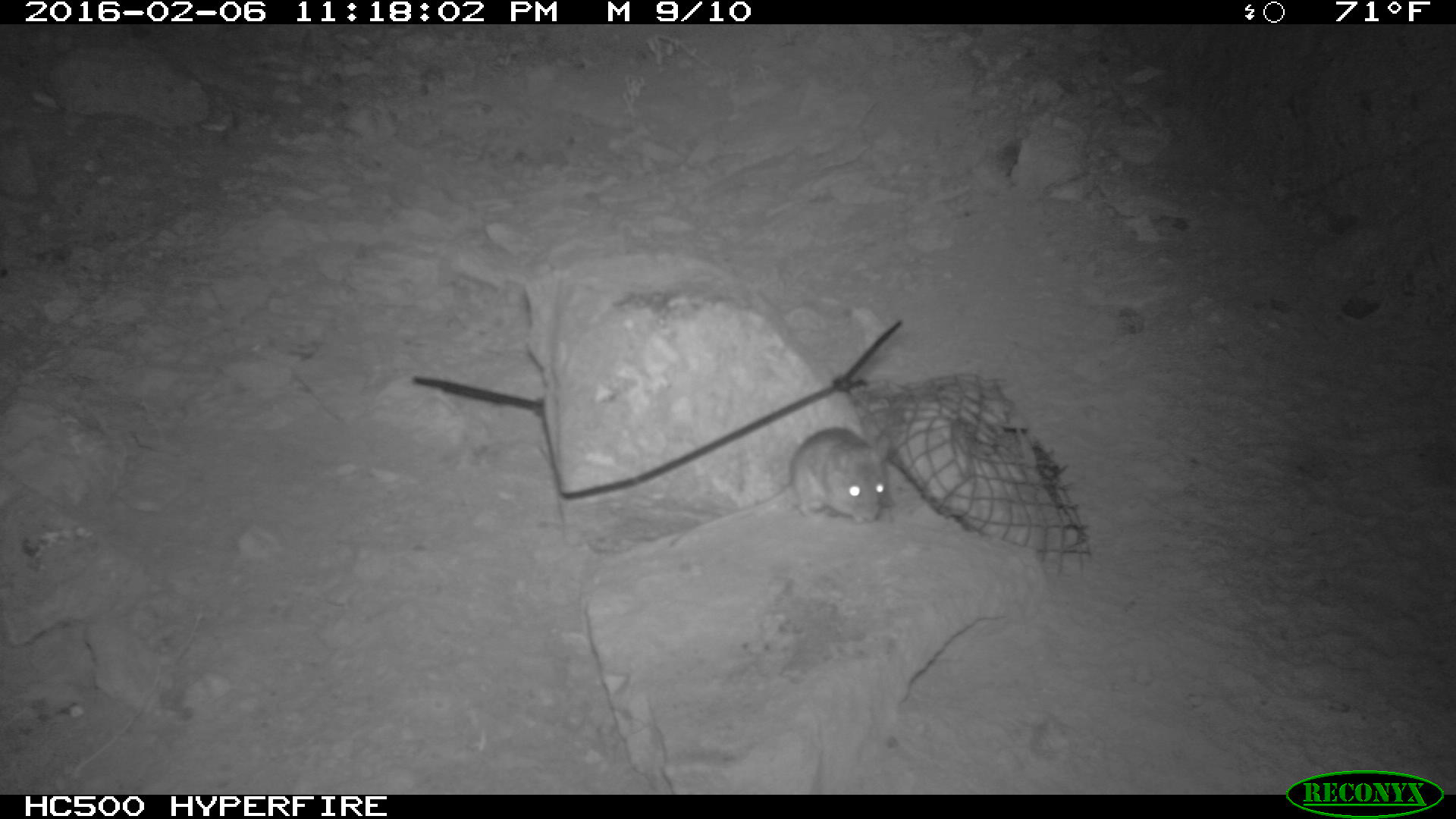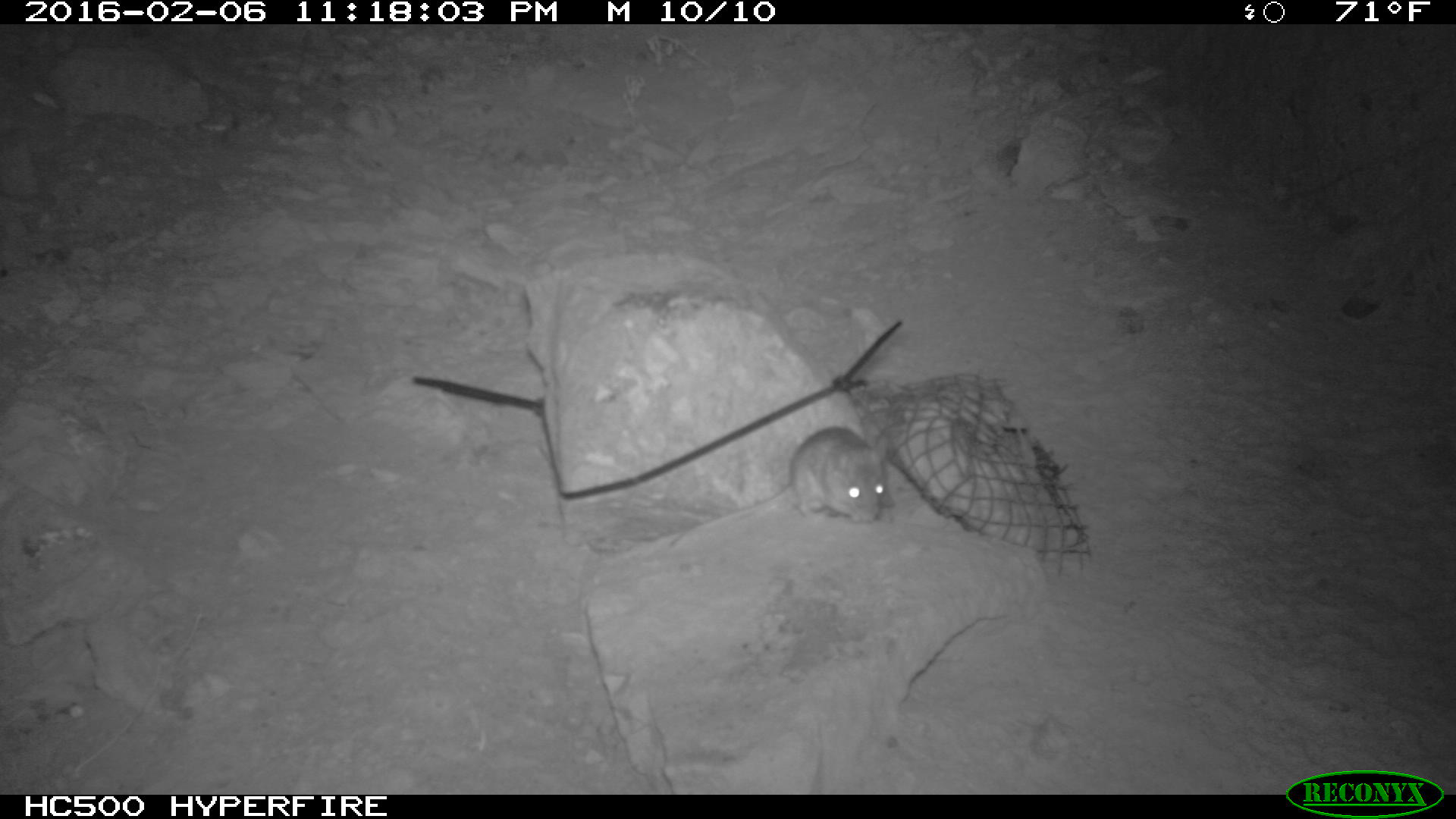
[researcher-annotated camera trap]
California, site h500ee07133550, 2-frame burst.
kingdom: Animalia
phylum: Chordata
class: Mammalia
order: Rodentia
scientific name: Rodentia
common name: rodent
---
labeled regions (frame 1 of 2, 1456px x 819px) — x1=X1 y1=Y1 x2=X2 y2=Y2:
rodent: x1=664 y1=425 x2=893 y2=552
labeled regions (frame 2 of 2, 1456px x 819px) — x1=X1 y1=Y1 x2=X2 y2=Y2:
rodent: x1=663 y1=425 x2=893 y2=553